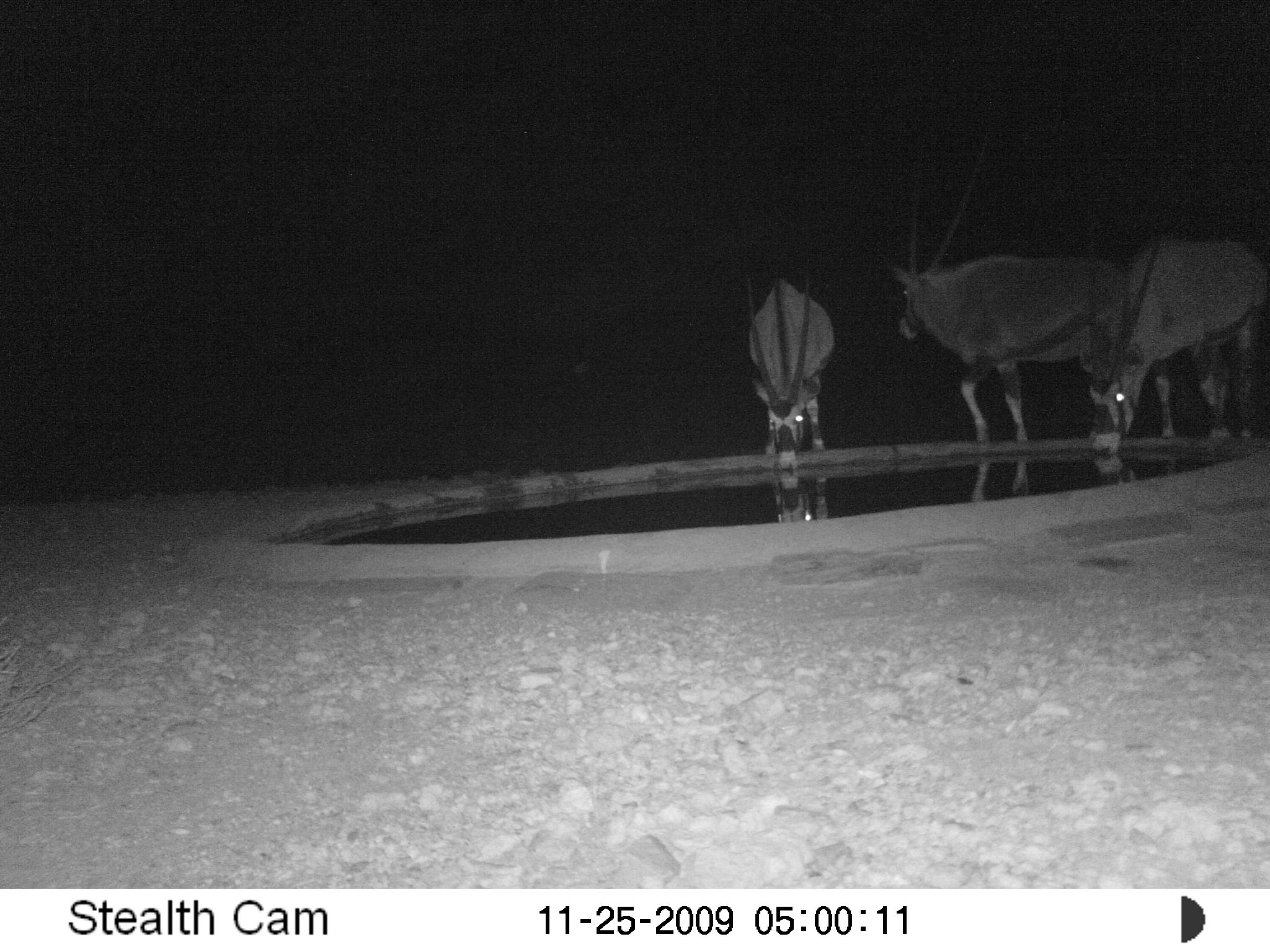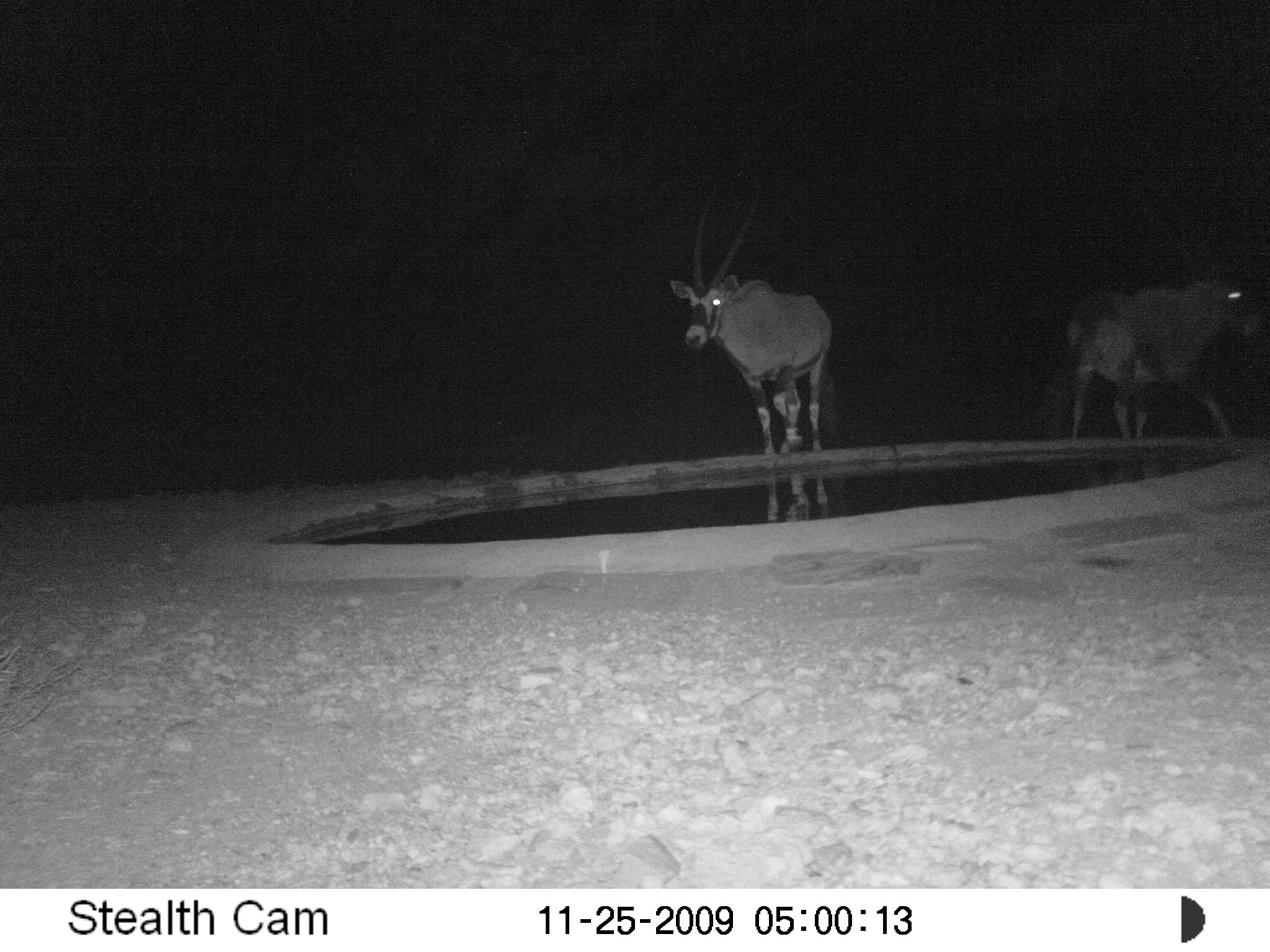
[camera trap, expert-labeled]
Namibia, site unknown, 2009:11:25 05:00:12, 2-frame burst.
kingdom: Animalia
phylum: Chordata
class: Mammalia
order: Artiodactyla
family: Bovidae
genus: Oryx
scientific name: Oryx gazella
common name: gemsbok